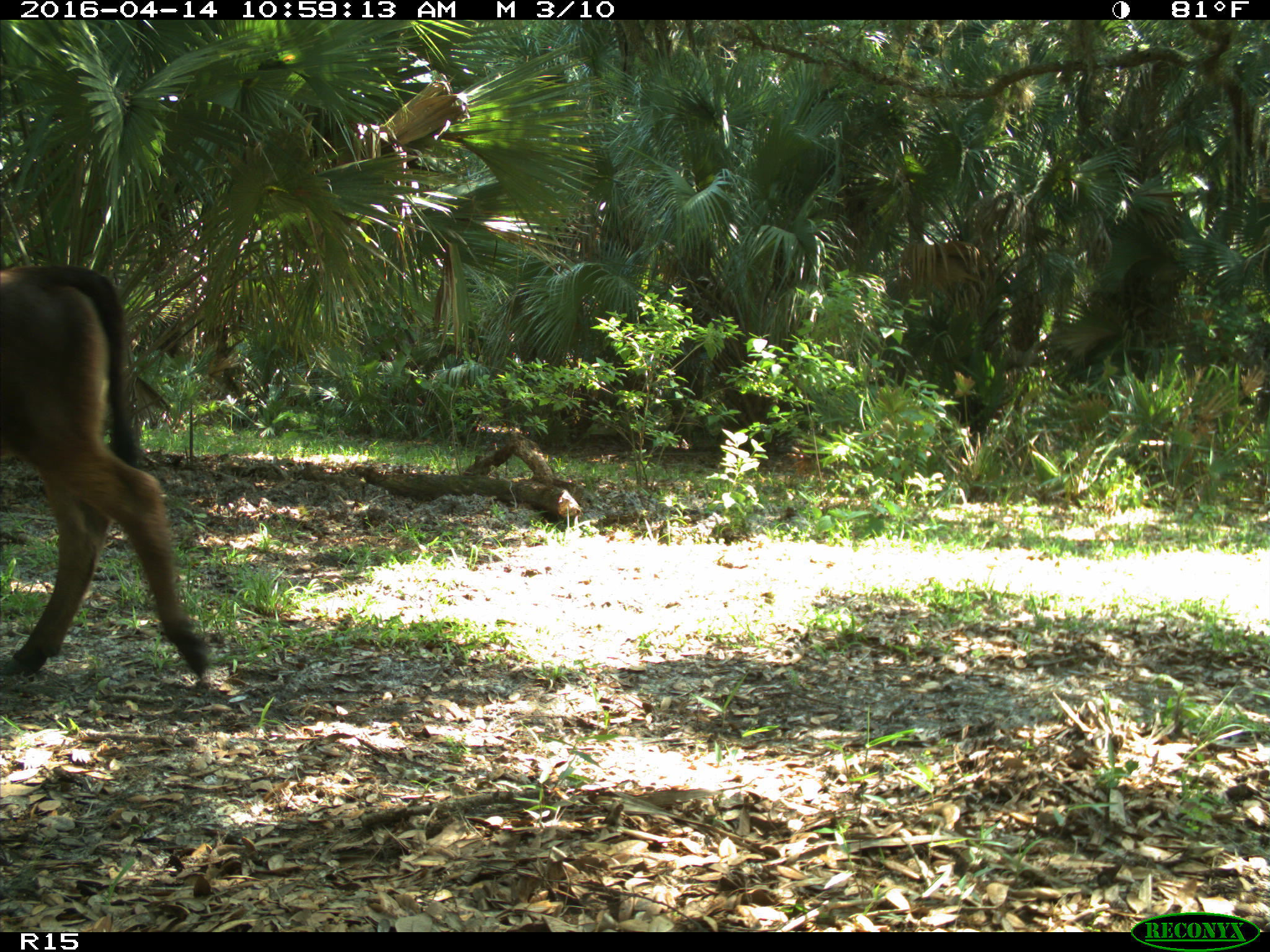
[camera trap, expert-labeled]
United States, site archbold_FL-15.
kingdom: Animalia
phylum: Chordata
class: Mammalia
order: Artiodactyla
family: Bovidae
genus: Bos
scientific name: Bos taurus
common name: domestic cow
Bos taurus (domestic cow).